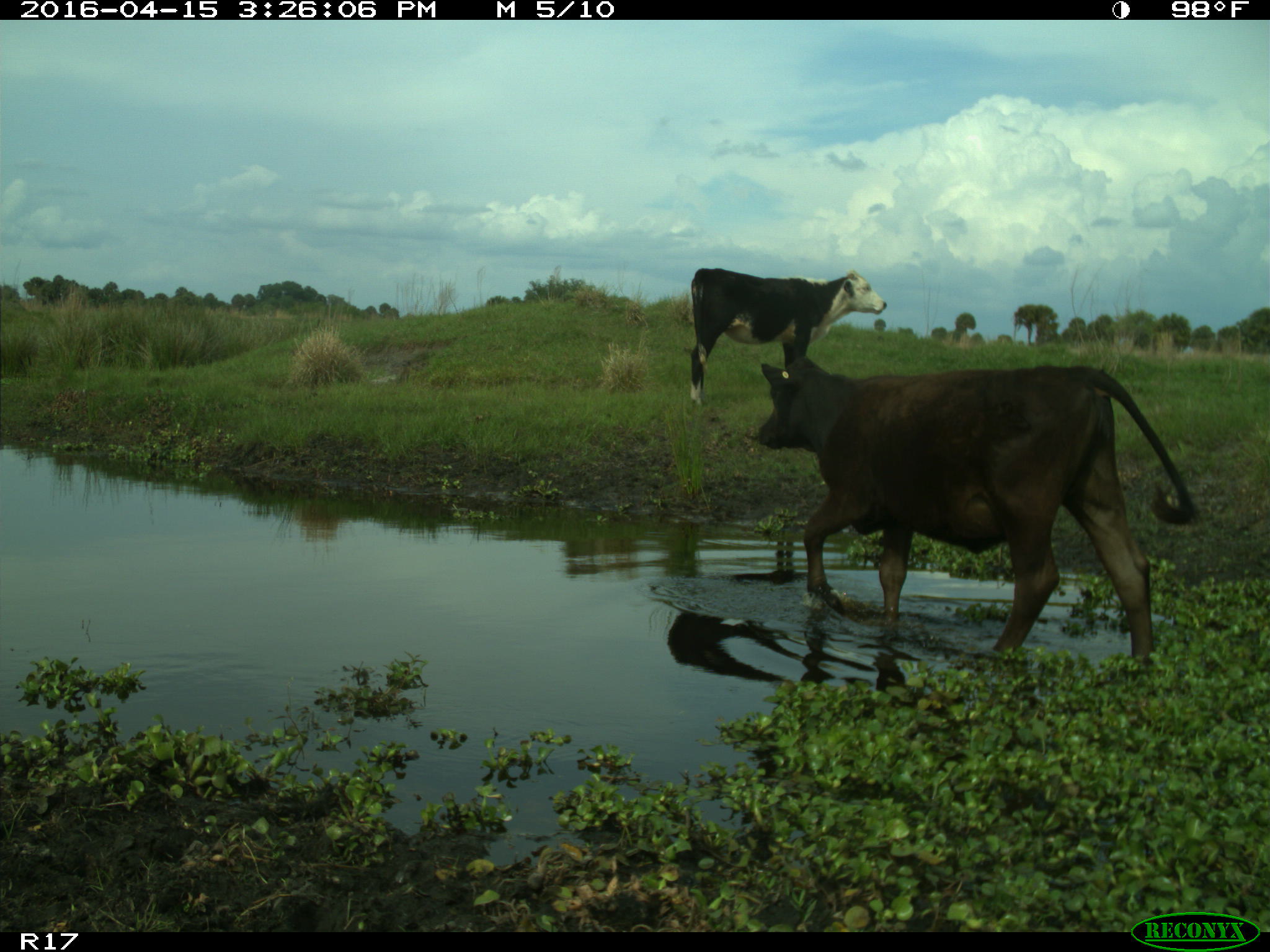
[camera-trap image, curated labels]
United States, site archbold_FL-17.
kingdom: Animalia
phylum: Chordata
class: Mammalia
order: Artiodactyla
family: Bovidae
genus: Bos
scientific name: Bos taurus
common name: domestic cow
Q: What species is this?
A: Bos taurus (domestic cow).